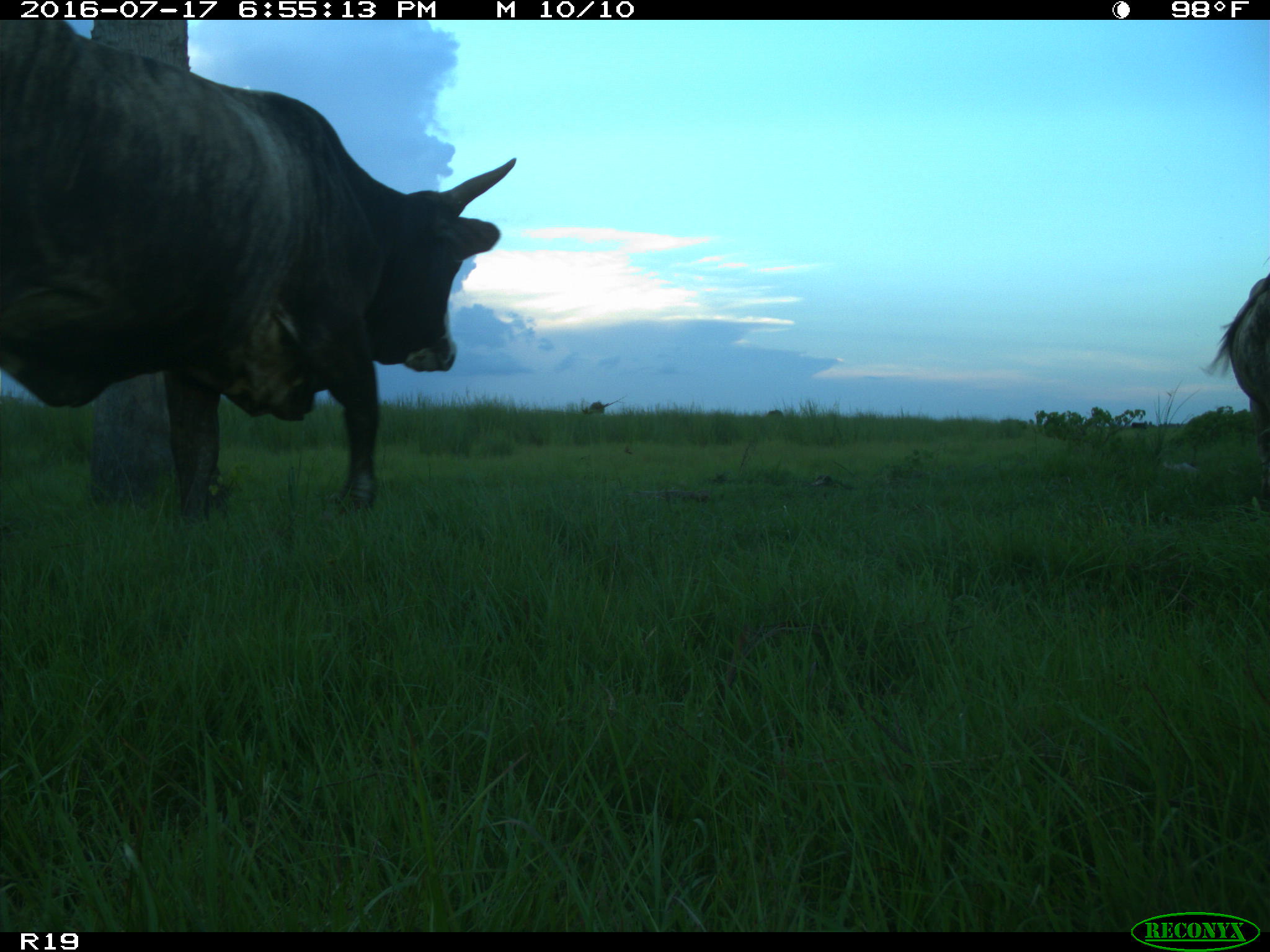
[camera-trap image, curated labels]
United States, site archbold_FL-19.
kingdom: Animalia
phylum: Chordata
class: Mammalia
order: Artiodactyla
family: Bovidae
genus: Bos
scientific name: Bos taurus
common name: domestic cow